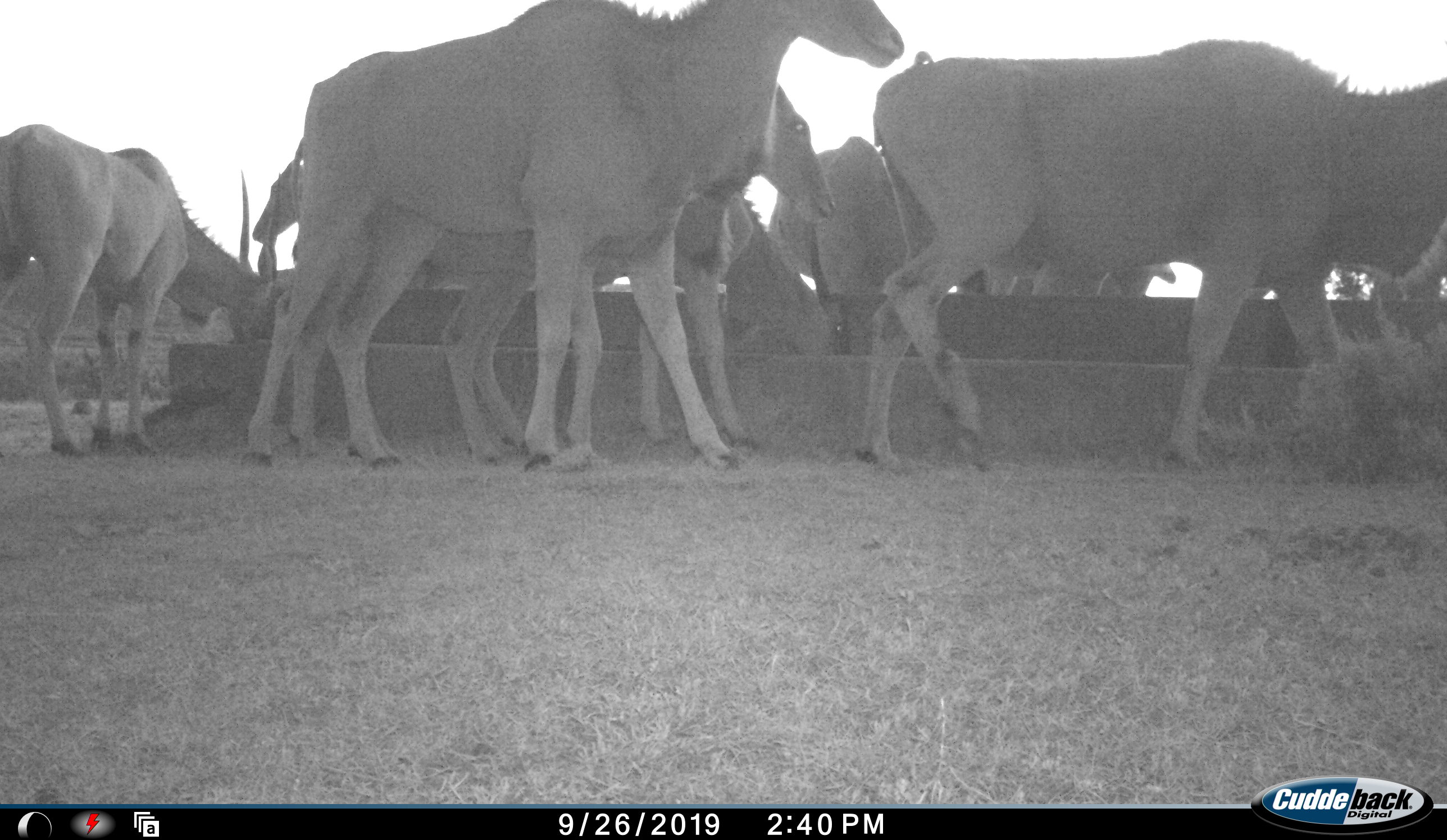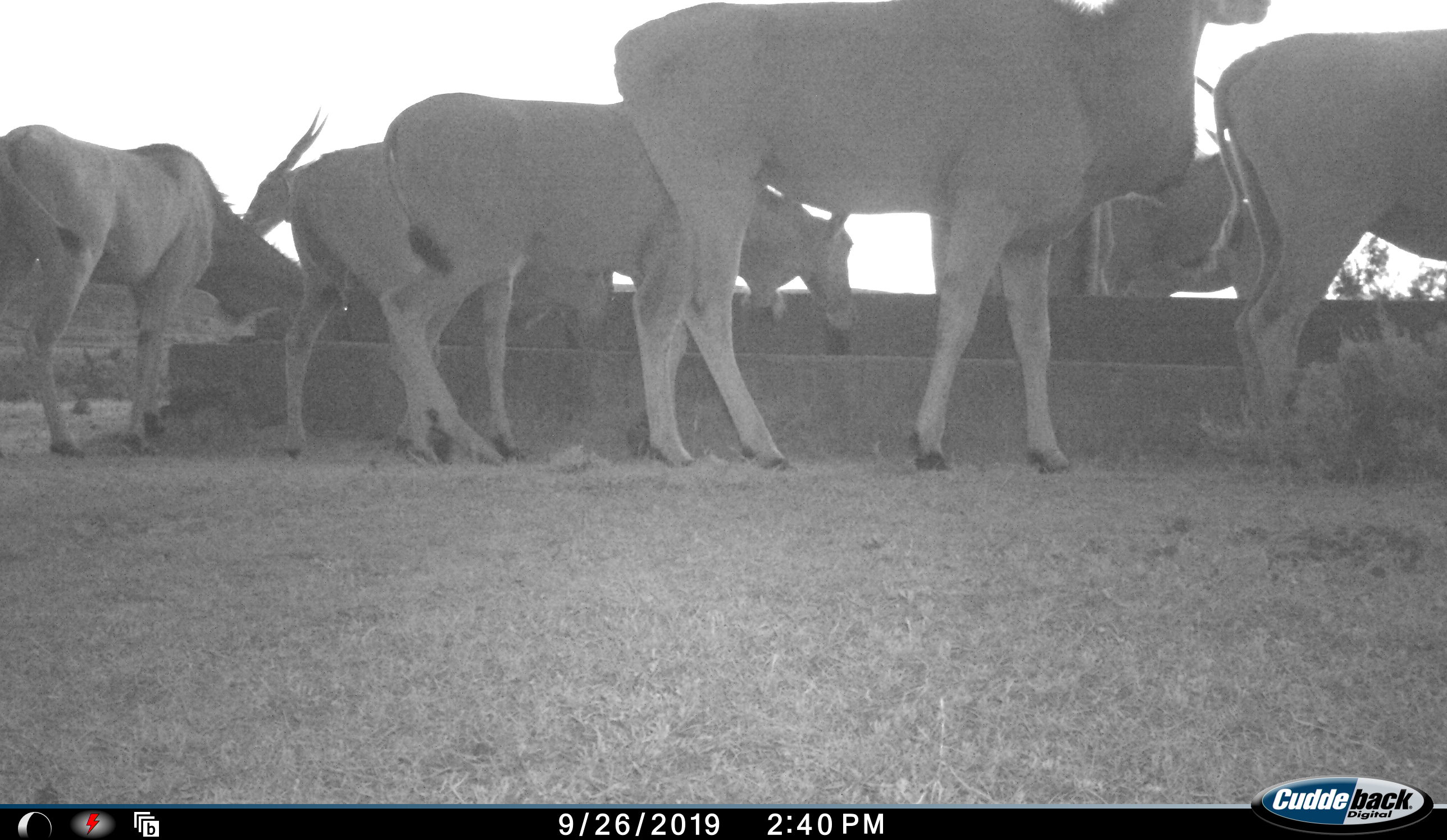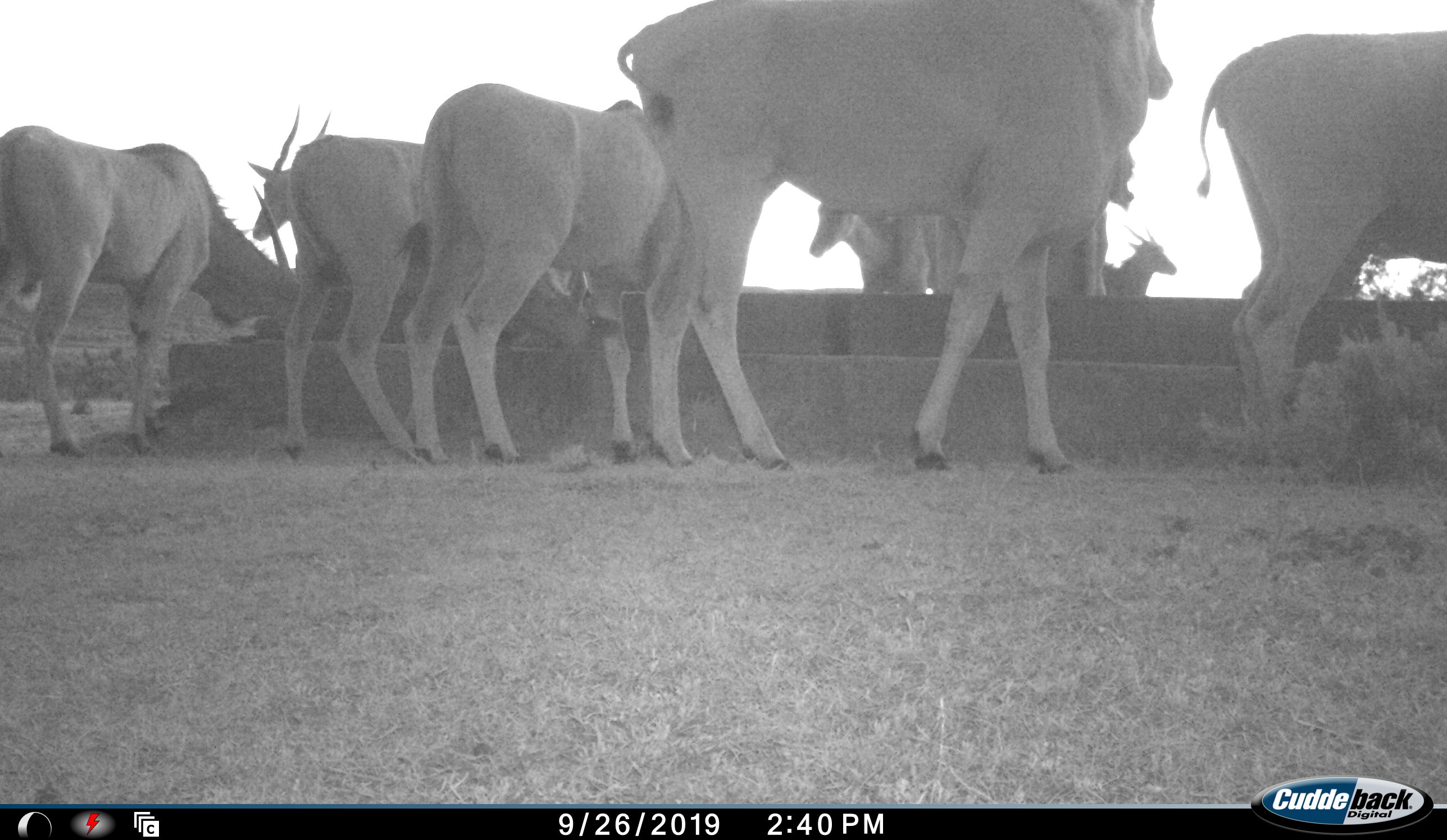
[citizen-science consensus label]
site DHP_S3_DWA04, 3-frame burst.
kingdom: Animalia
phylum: Chordata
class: Mammalia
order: Artiodactyla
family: Bovidae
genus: Tragelaphus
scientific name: Tragelaphus oryx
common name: eland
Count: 11-50.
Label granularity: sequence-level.